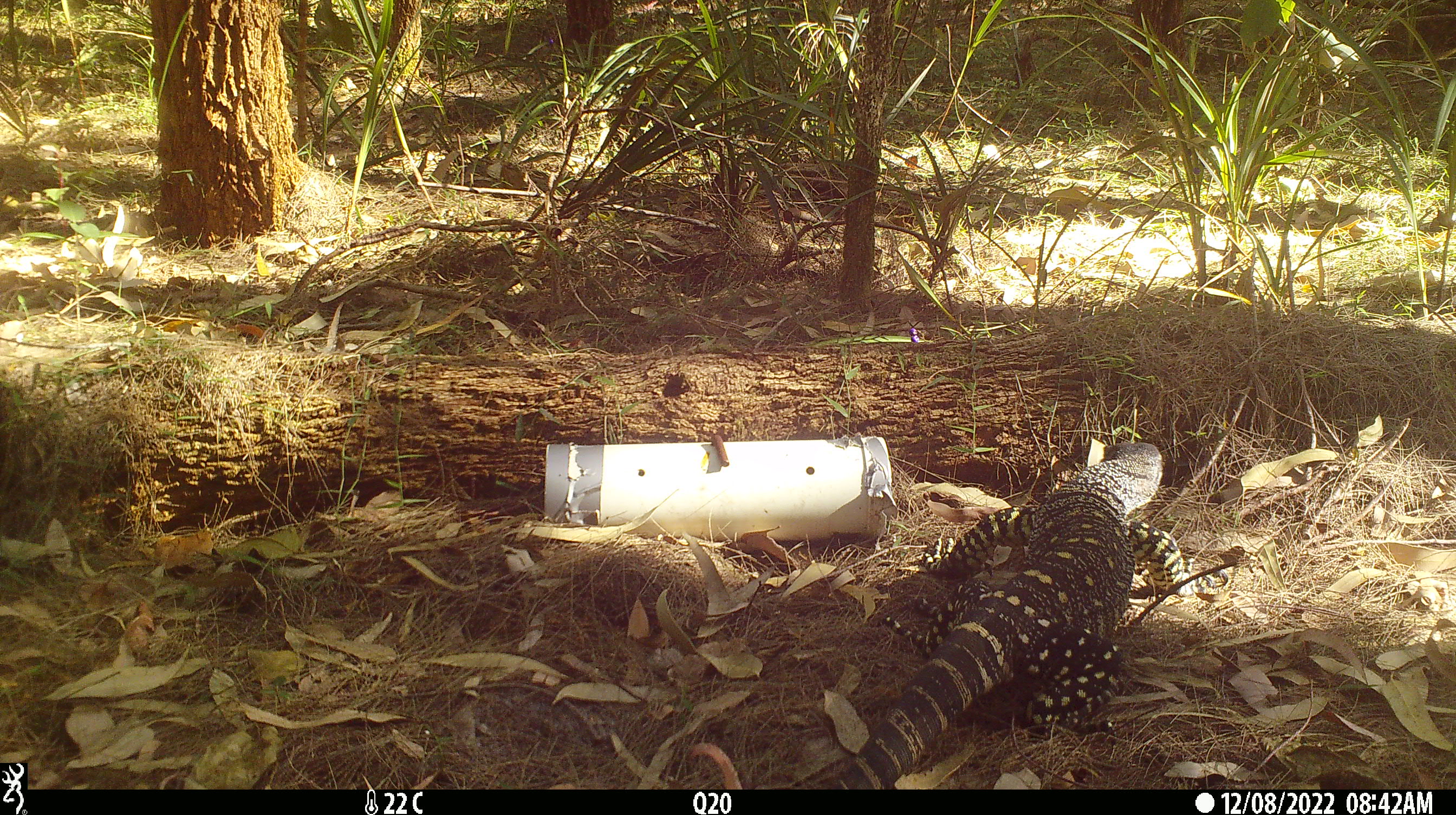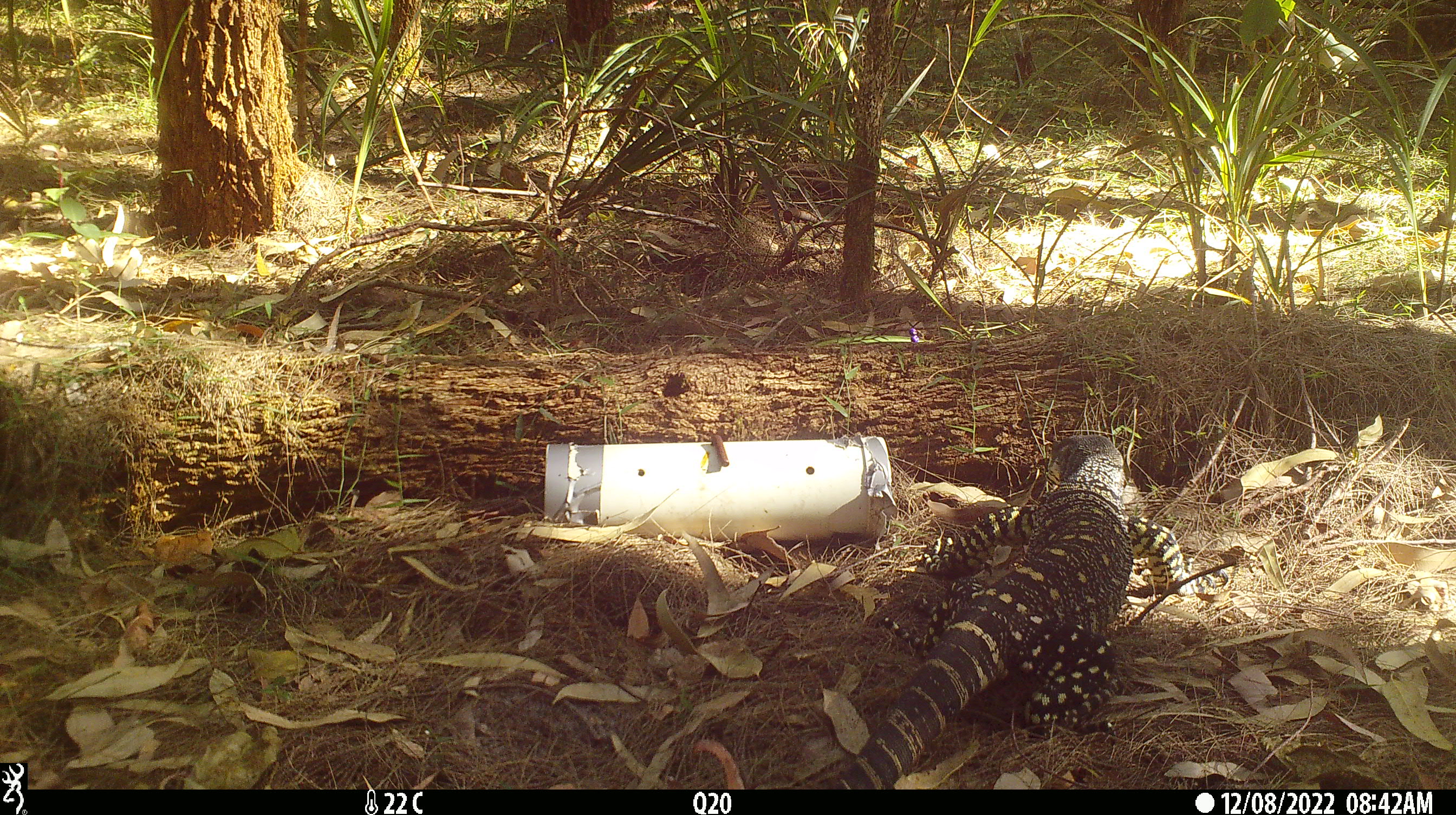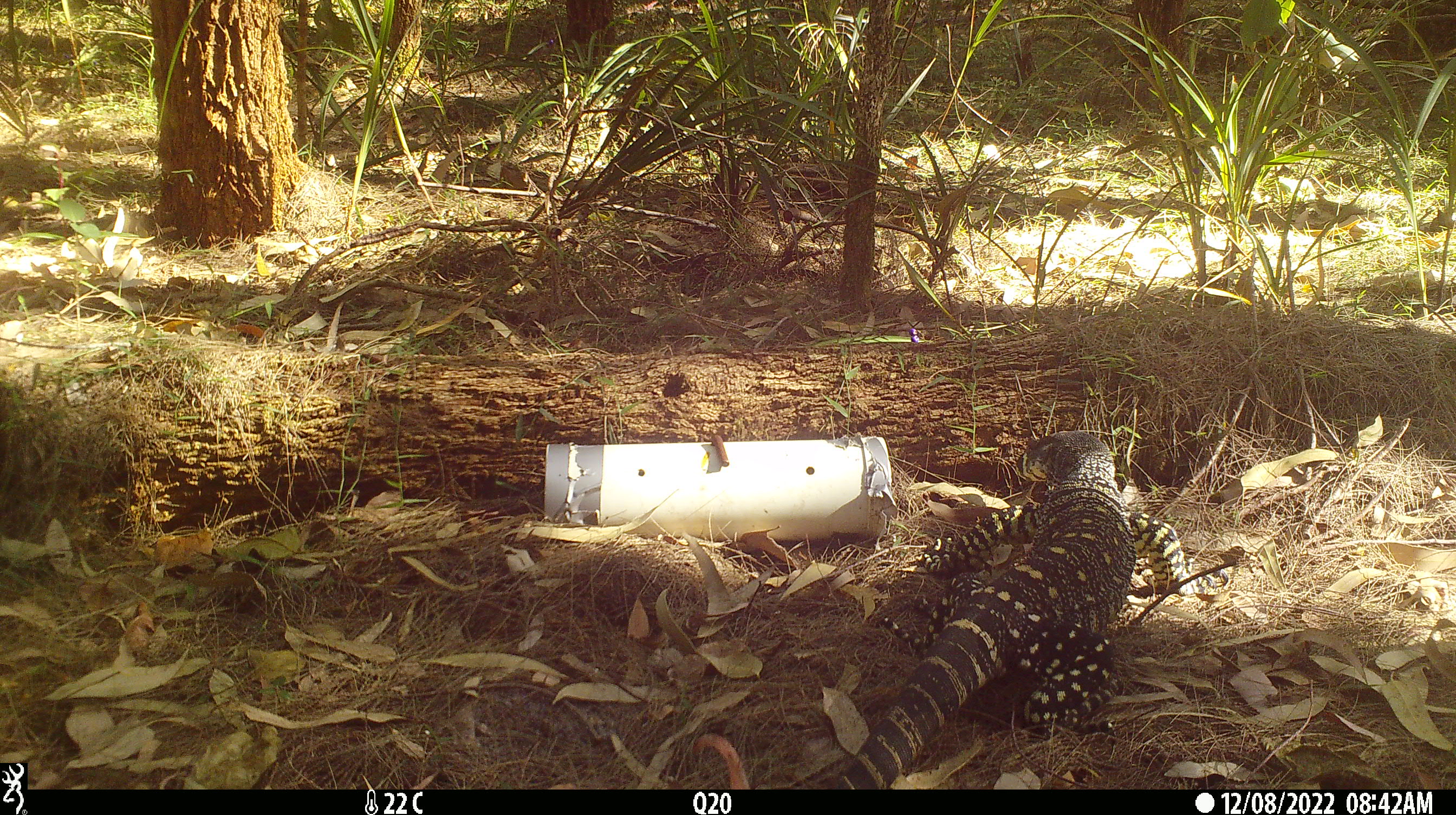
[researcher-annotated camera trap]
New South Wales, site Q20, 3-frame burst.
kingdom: Animalia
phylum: Chordata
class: Reptilia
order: Squamata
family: Varanidae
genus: Varanus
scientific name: Varanus varius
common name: lace monitor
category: goanna